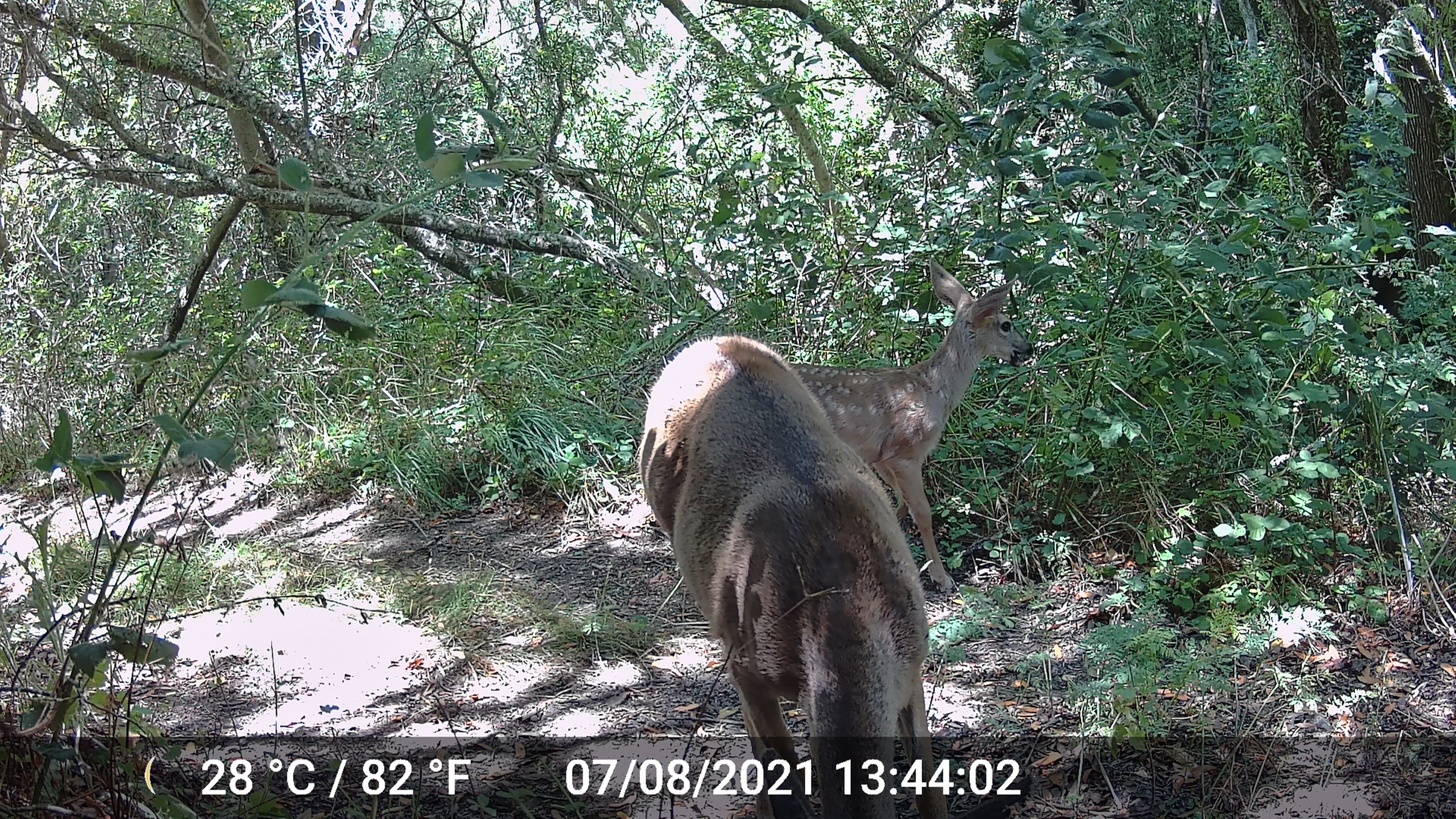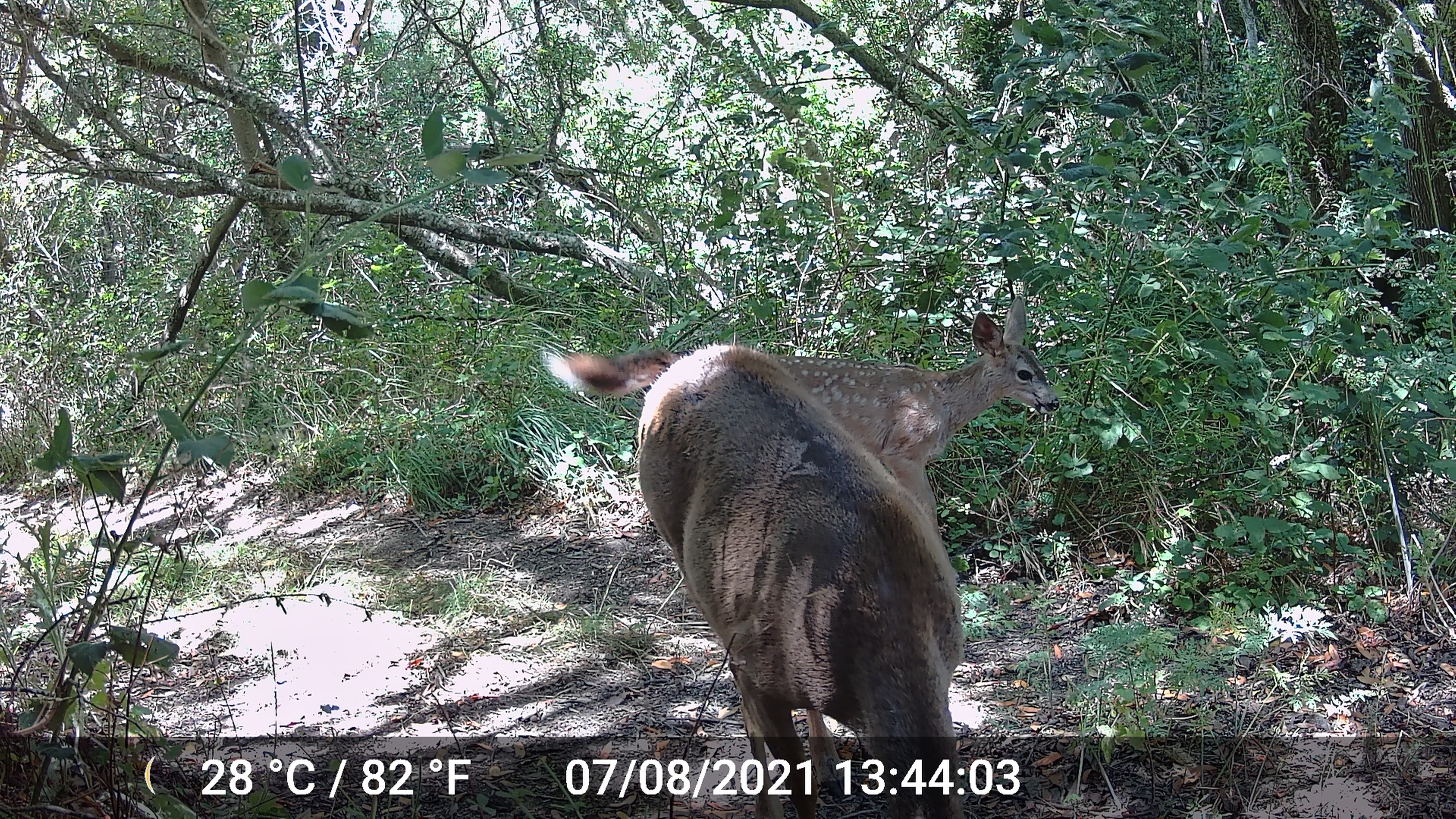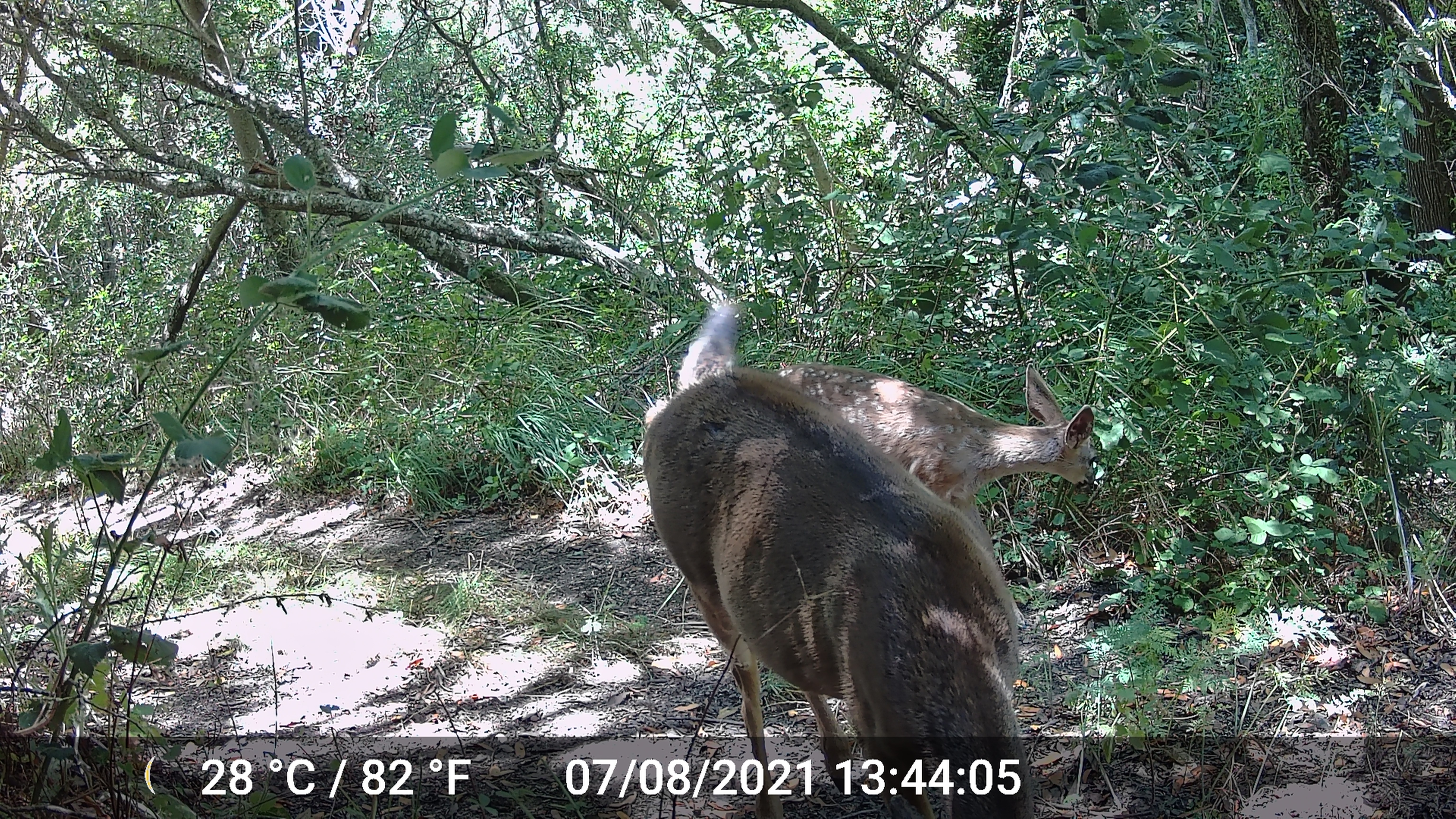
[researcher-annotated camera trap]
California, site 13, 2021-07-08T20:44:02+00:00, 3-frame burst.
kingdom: Animalia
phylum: Chordata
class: Mammalia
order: Artiodactyla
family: Cervidae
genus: Odocoileus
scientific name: Odocoileus hemionus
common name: mule deer